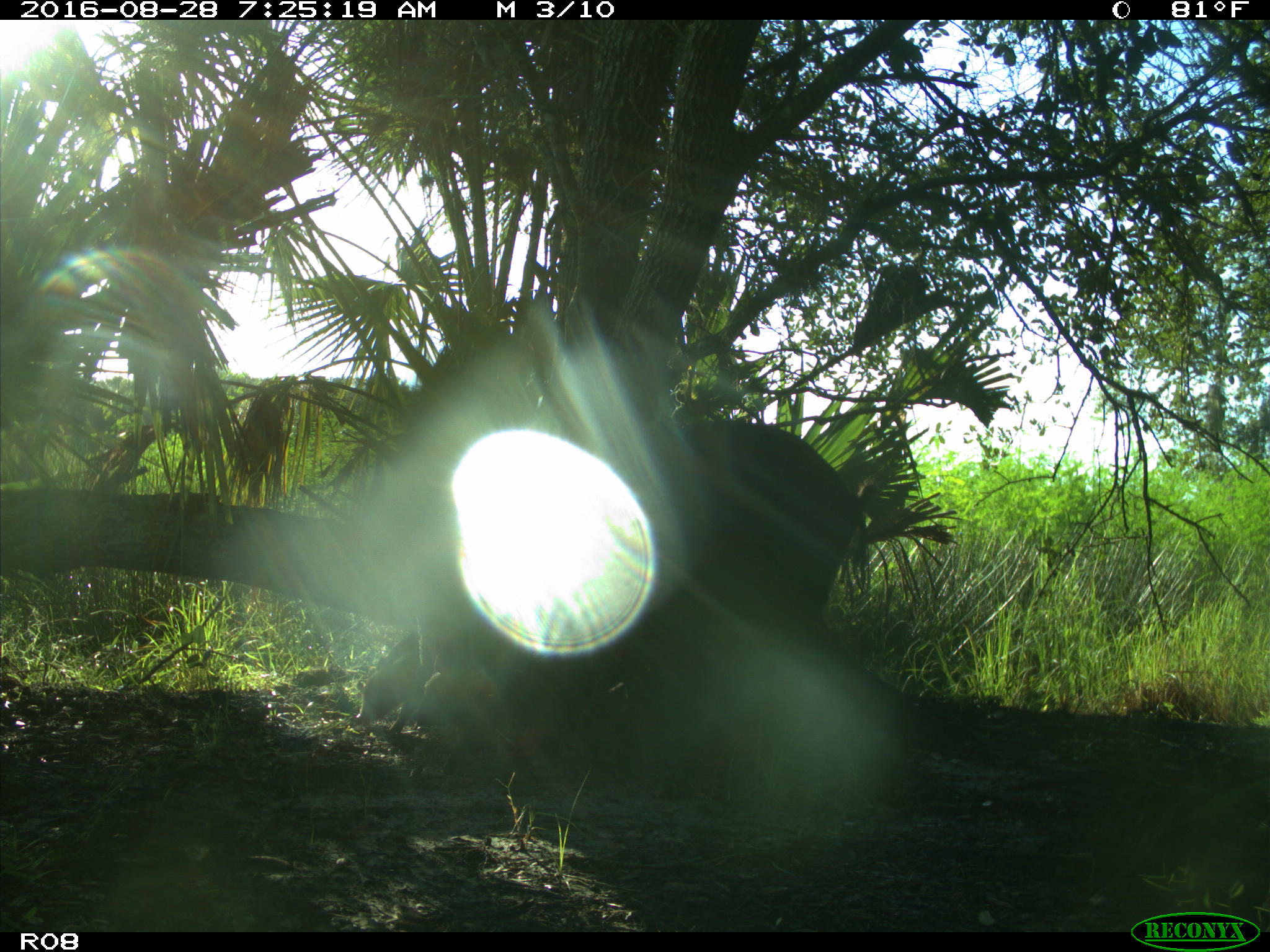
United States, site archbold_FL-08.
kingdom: Animalia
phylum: Chordata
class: Mammalia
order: Artiodactyla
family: Suidae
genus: Sus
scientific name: Sus scrofa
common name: wild boar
Sus scrofa (wild boar).